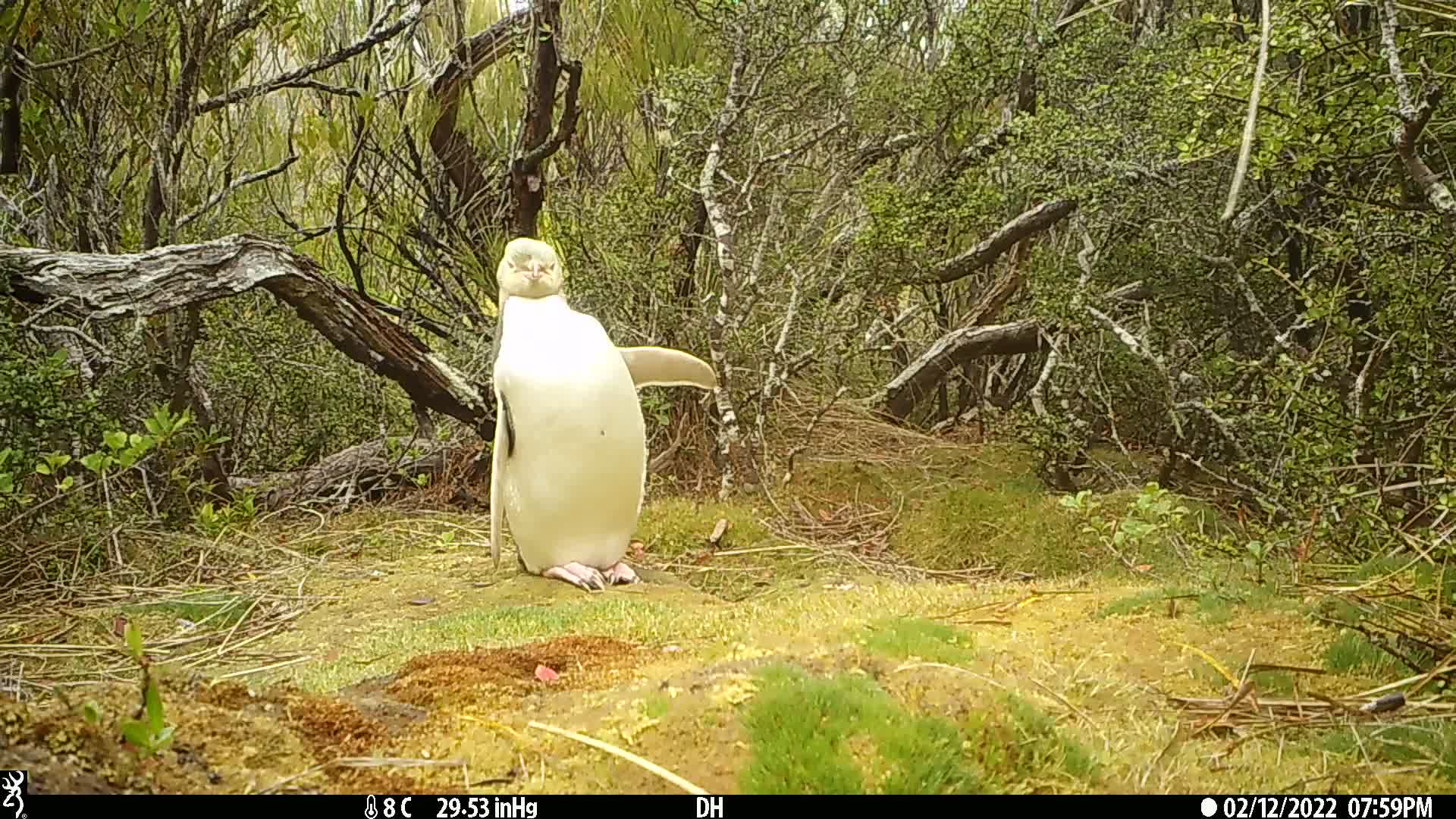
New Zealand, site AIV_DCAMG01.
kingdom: Animalia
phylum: Chordata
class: Aves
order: Sphenisciformes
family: Spheniscidae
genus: Megadyptes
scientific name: Megadyptes antipodes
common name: yellow-eyed penguin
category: yellow eyed penguin